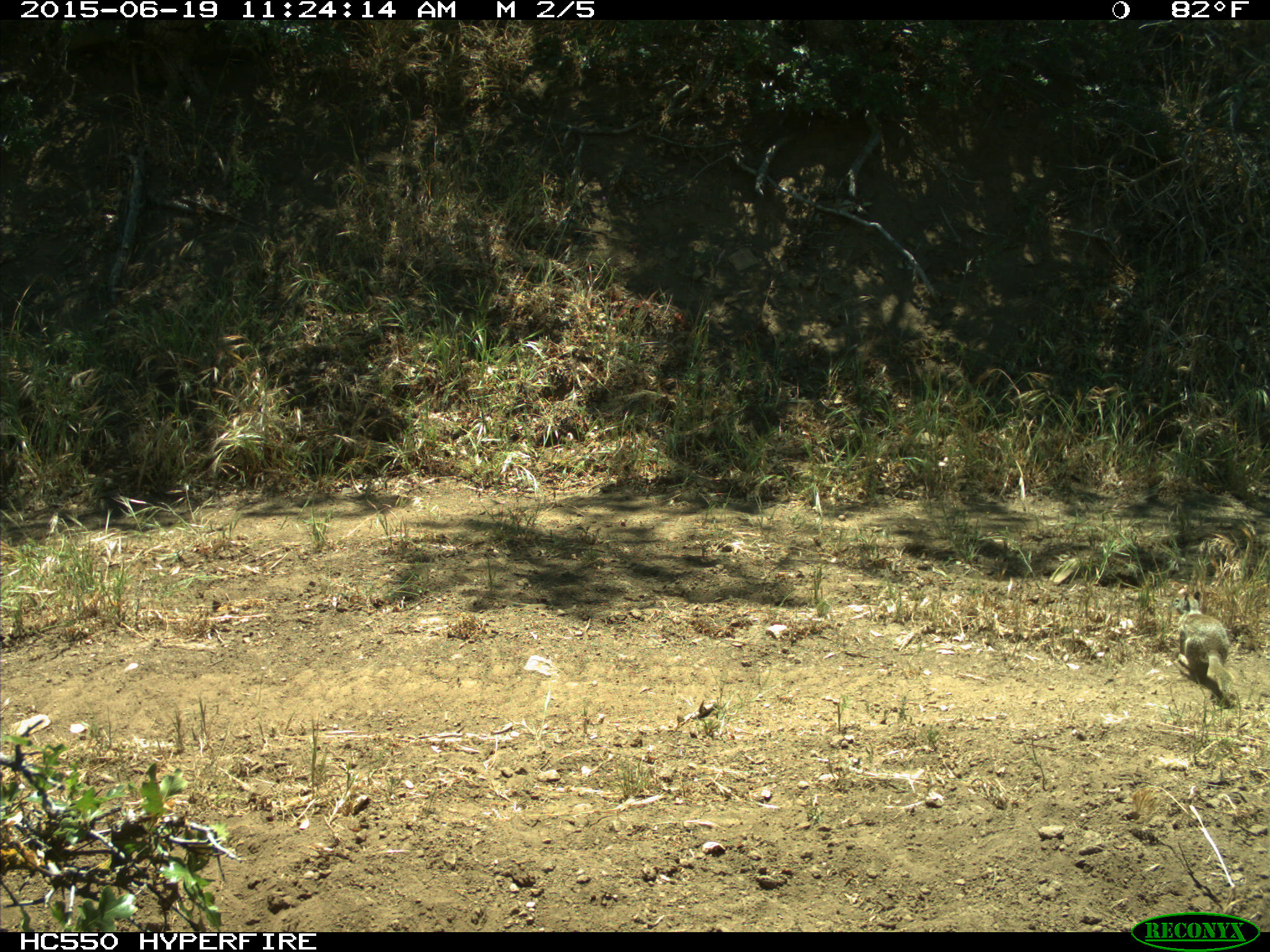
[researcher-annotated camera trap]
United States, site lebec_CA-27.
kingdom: Animalia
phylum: Chordata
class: Mammalia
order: Rodentia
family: Sciuridae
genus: Otospermophilus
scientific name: Otospermophilus beecheyi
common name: california ground squirrel